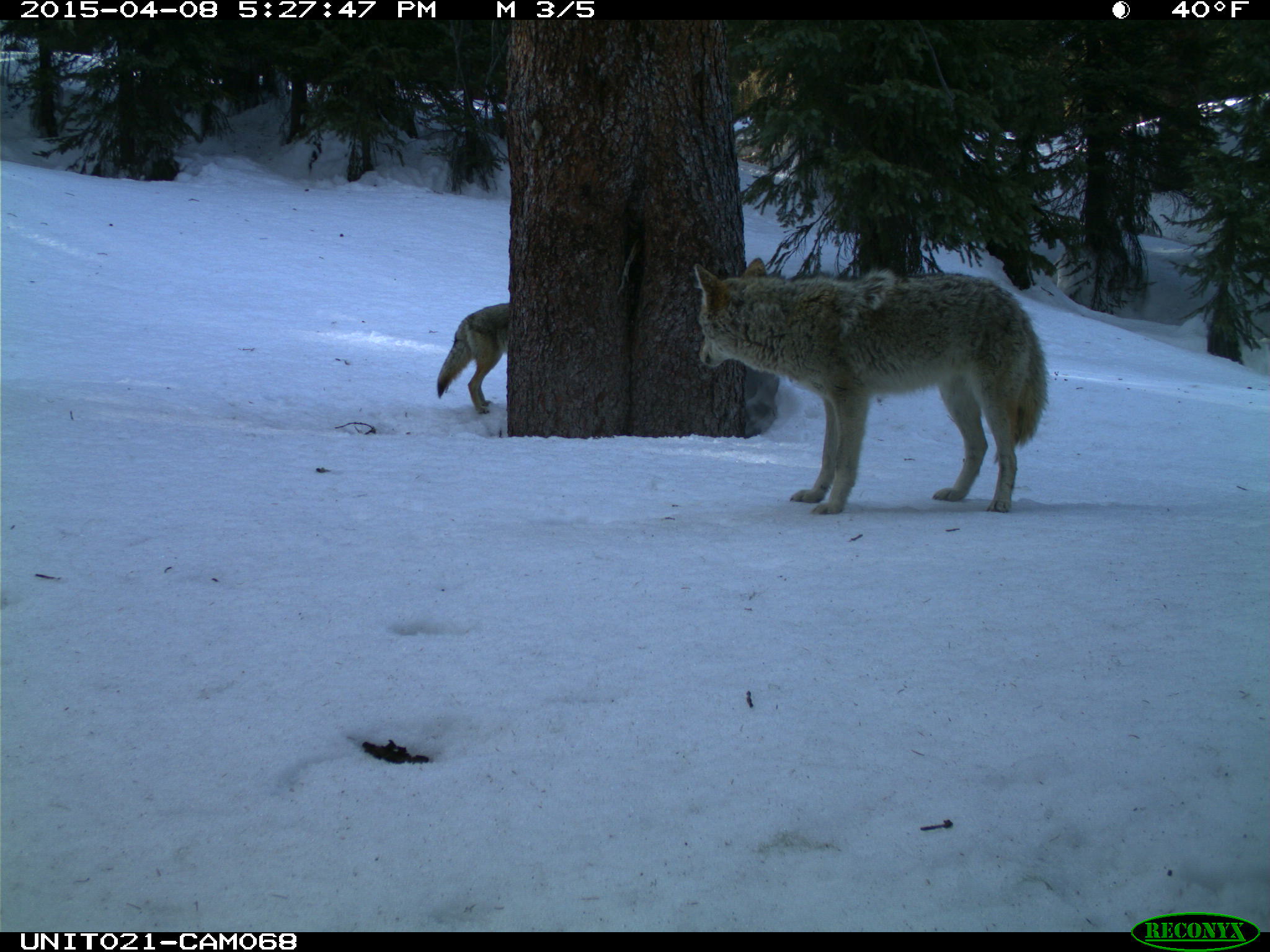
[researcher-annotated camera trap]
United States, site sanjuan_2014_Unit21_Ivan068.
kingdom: Animalia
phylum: Chordata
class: Mammalia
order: Carnivora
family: Canidae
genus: Canis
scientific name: Canis latrans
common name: coyote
Canis latrans (coyote).